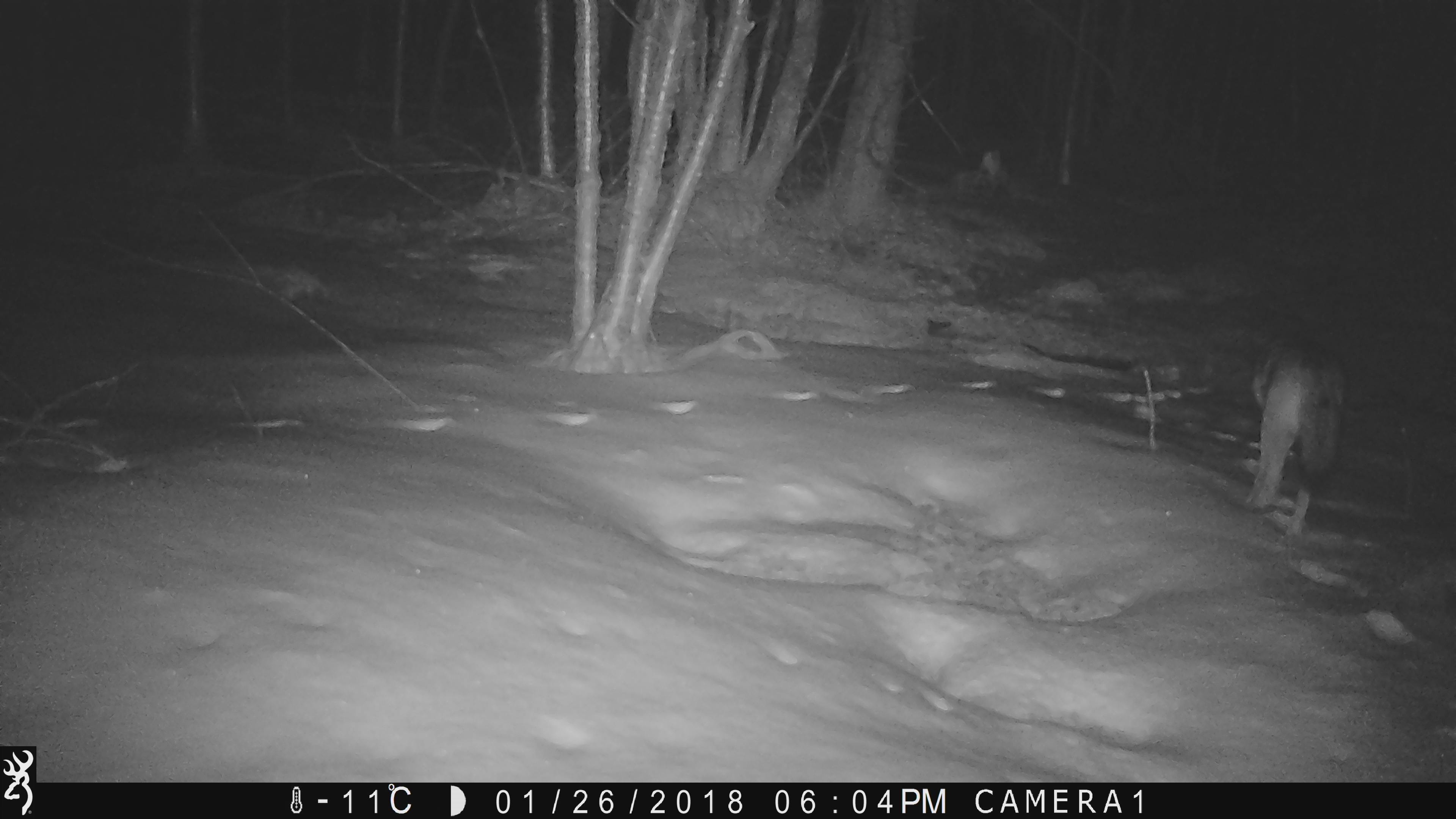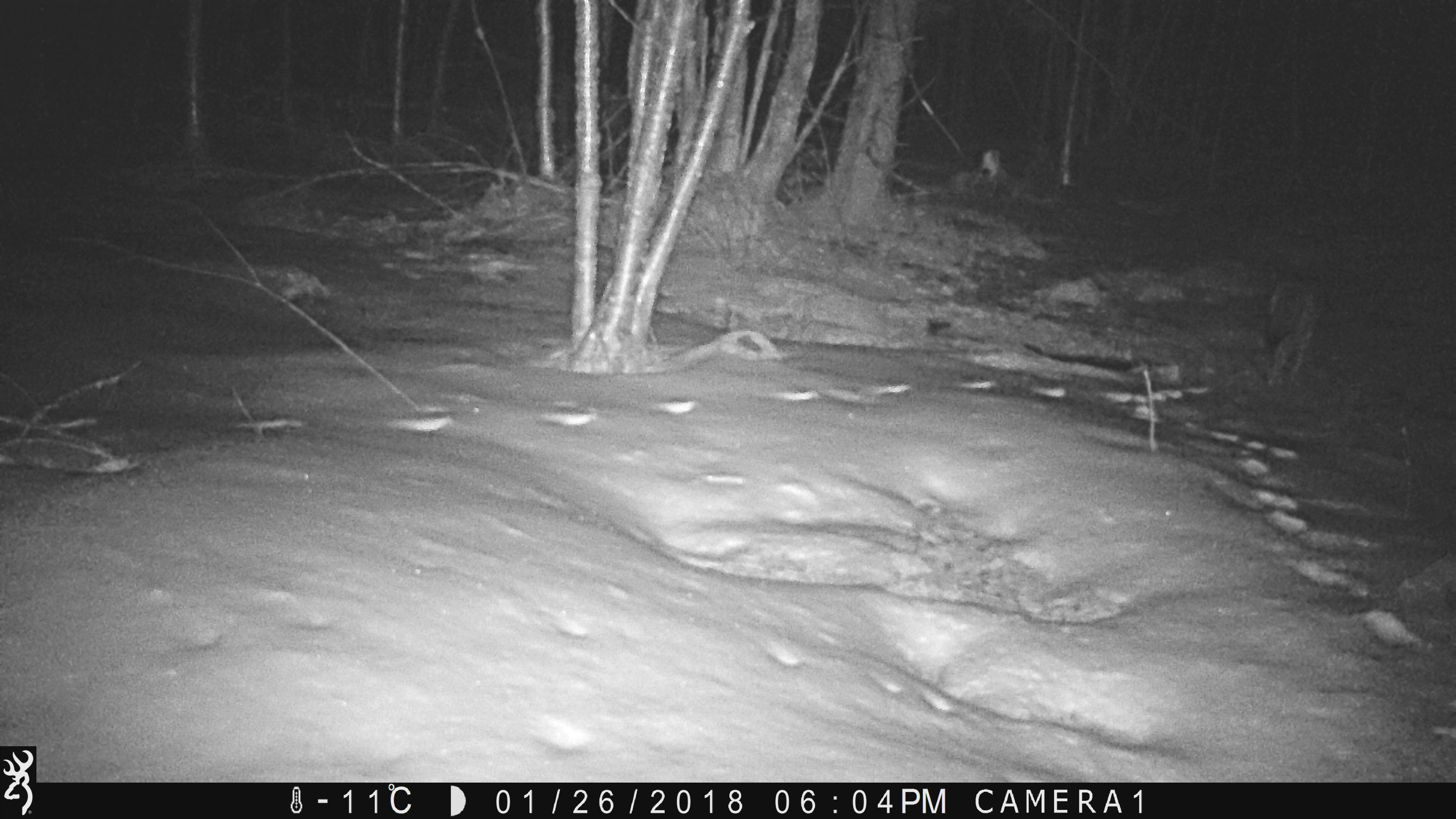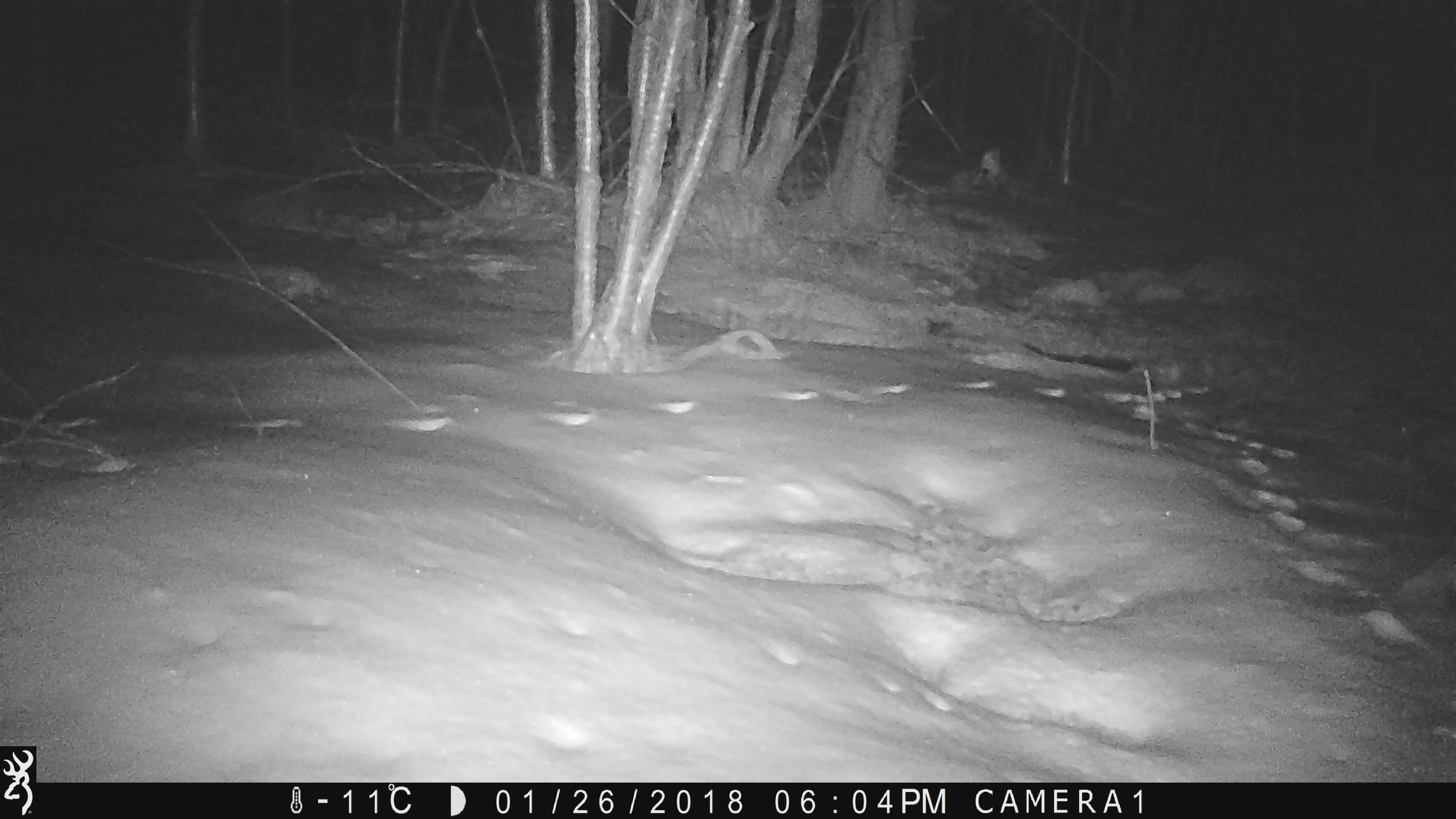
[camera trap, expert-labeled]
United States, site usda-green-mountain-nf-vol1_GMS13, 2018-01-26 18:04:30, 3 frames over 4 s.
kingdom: Animalia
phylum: Chordata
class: Mammalia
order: Carnivora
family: Canidae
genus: Canis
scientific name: Canis latrans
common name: coyote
Coyote (Canis latrans).